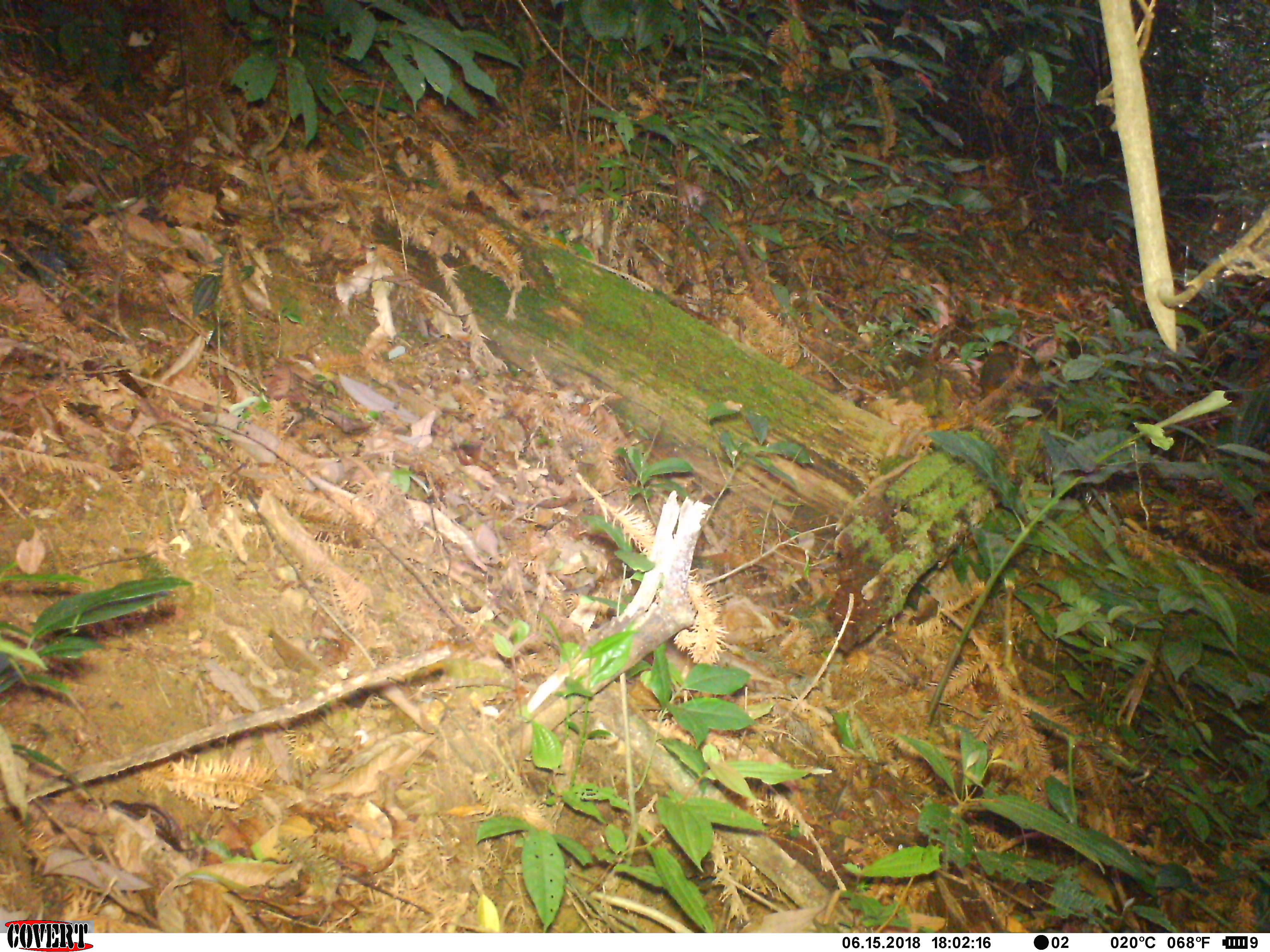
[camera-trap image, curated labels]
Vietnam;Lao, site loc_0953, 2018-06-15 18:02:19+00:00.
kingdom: Animalia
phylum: Chordata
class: Mammalia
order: Rodentia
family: Sciuridae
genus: Dremomys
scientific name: Dremomys rufigenis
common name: red-cheeked squirrel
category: red cheeked squirrel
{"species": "red cheeked squirrel (red-cheeked squirrel) (Dremomys rufigenis)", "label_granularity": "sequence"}